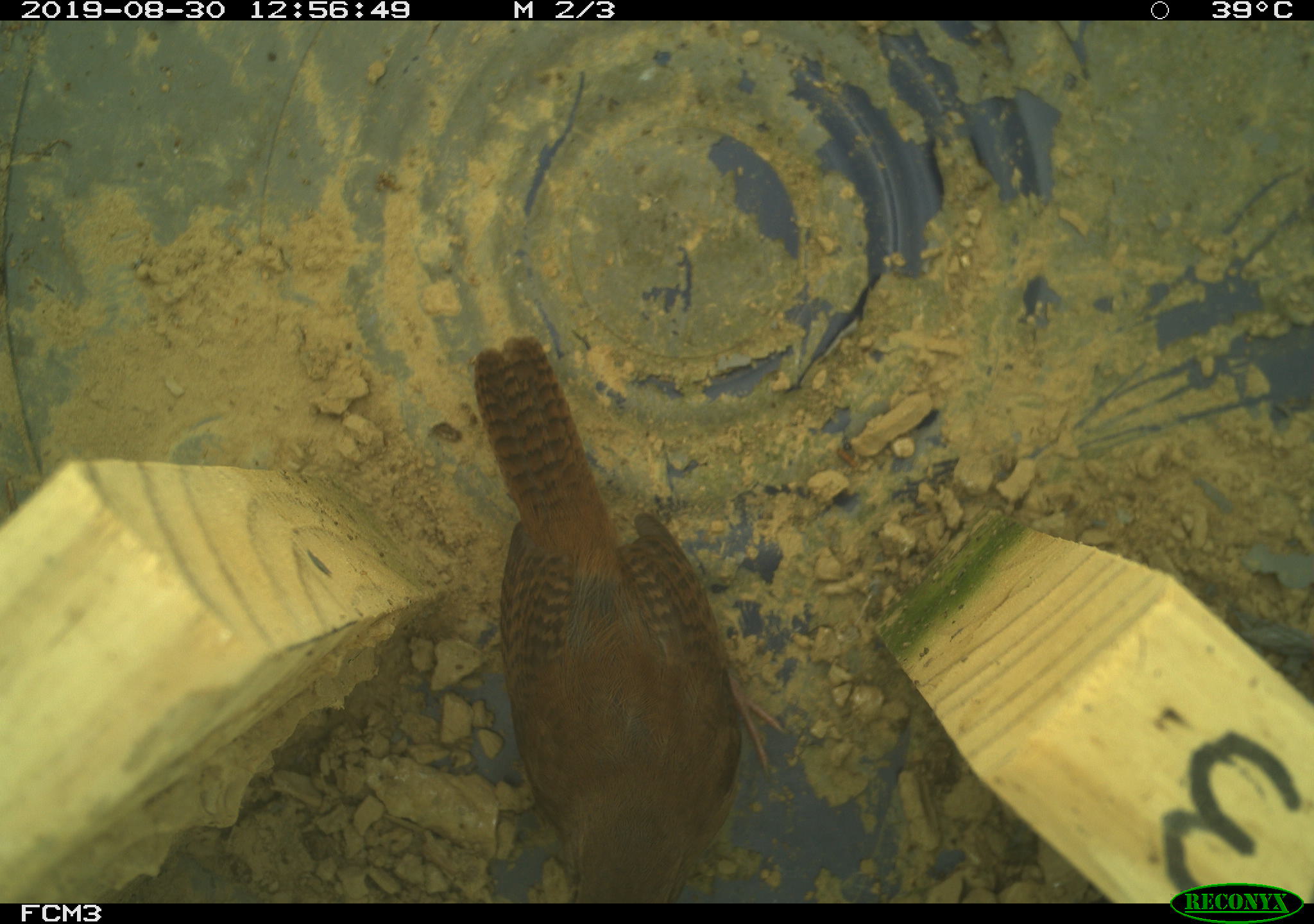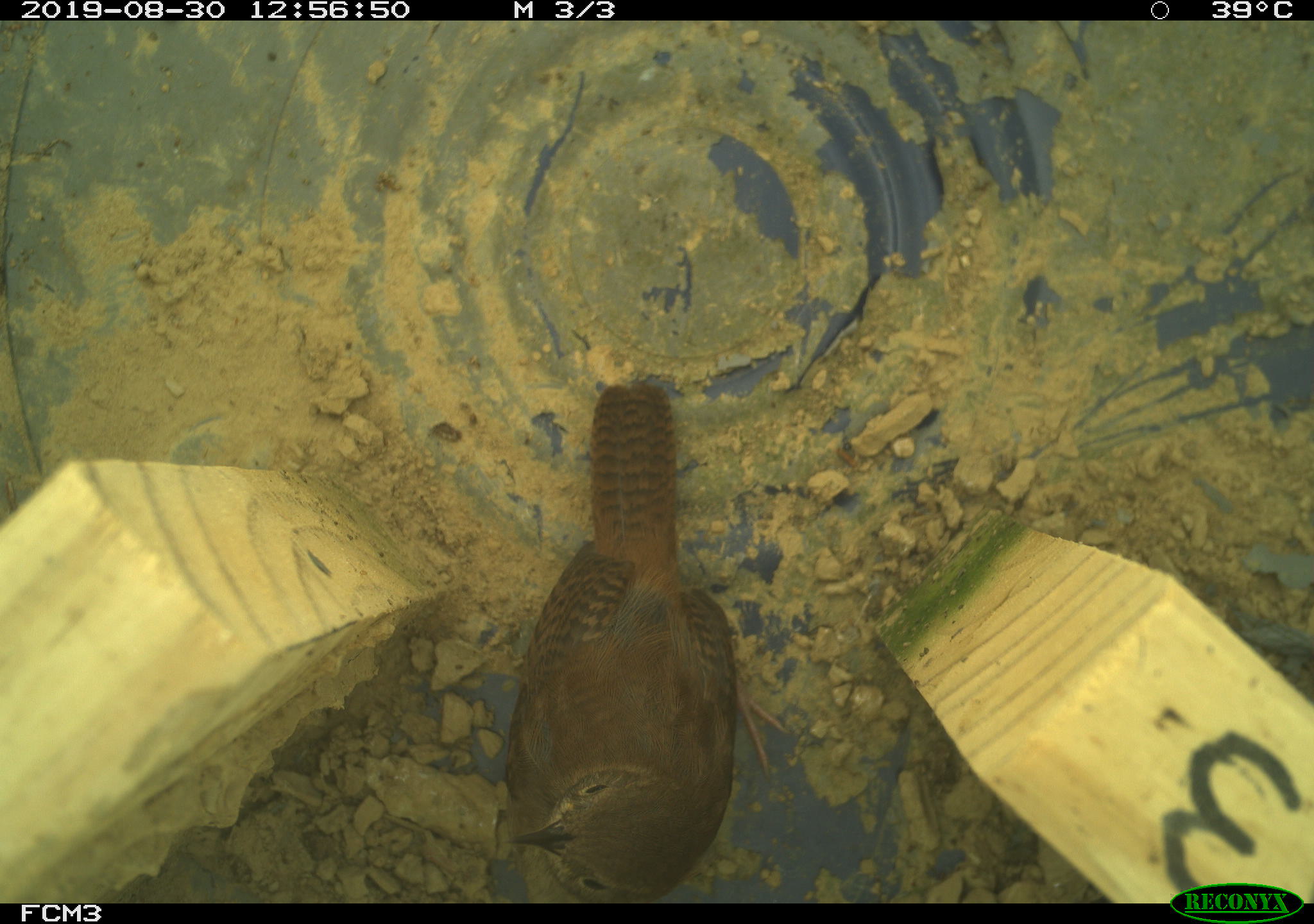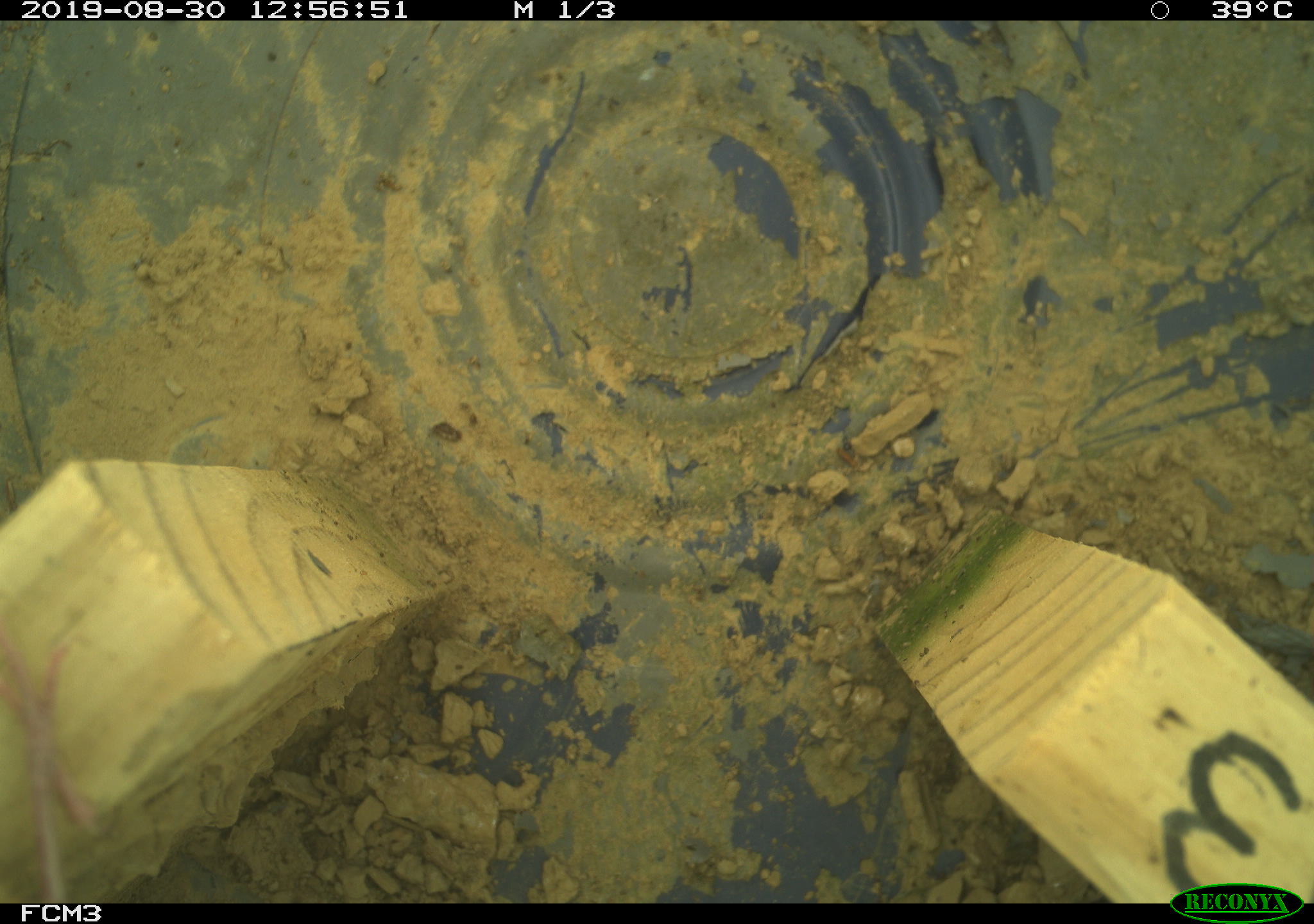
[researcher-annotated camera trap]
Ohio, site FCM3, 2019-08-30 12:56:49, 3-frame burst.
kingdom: Animalia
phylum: Chordata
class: Aves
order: Passeriformes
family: Troglodytidae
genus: Troglodytes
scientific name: Troglodytes aedon aedon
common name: northern house wren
Northern house wren (Troglodytes aedon aedon).